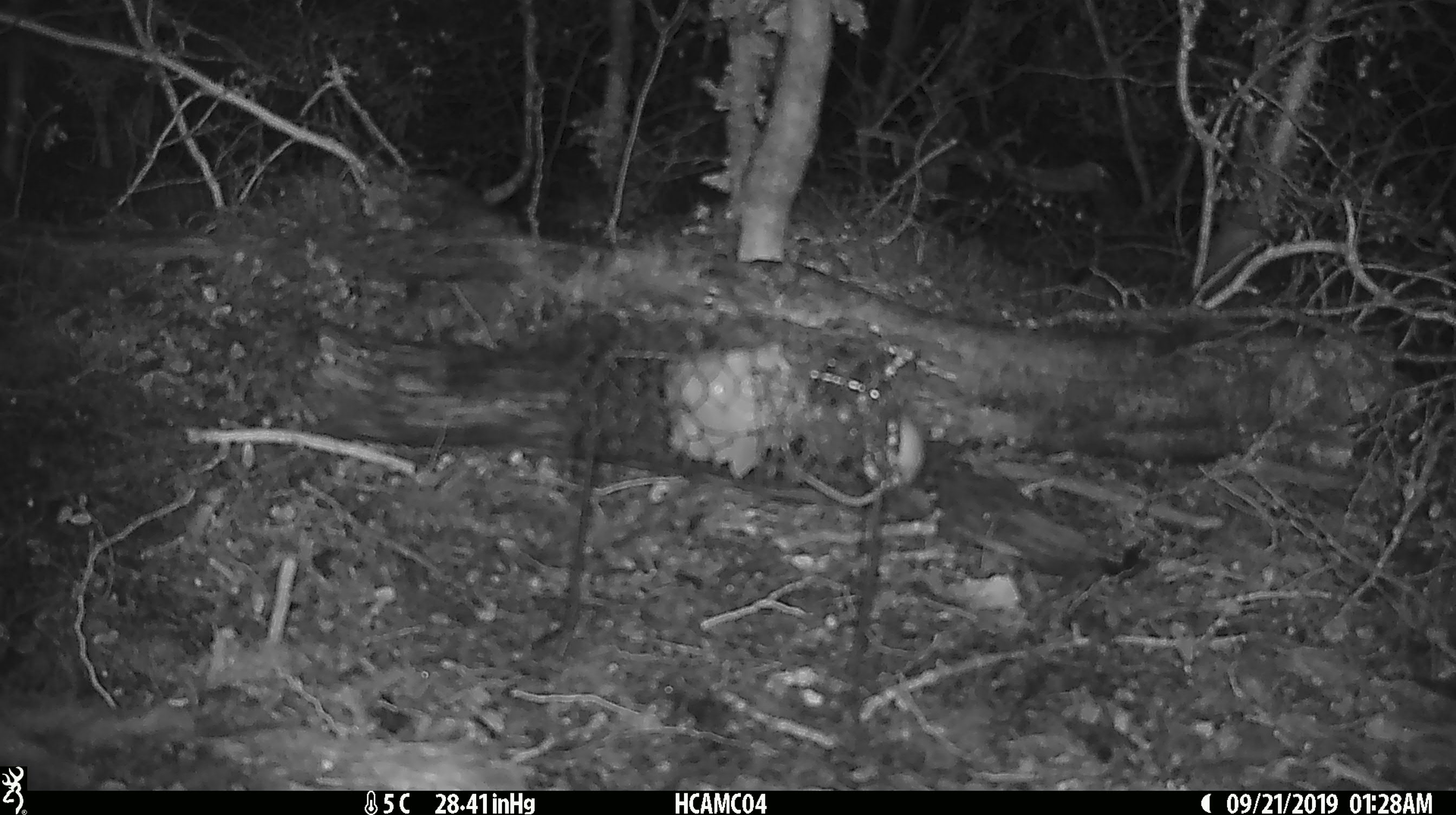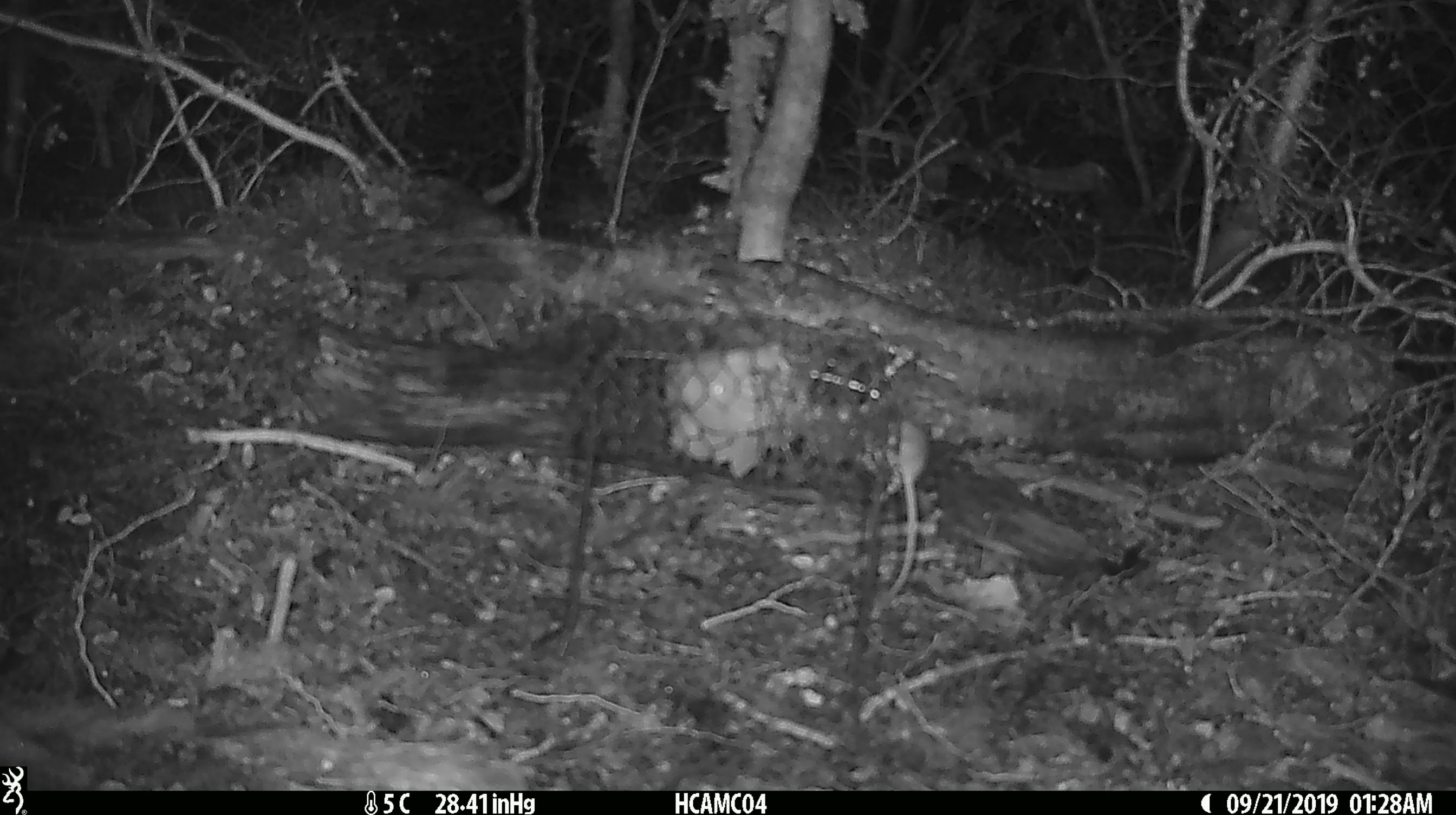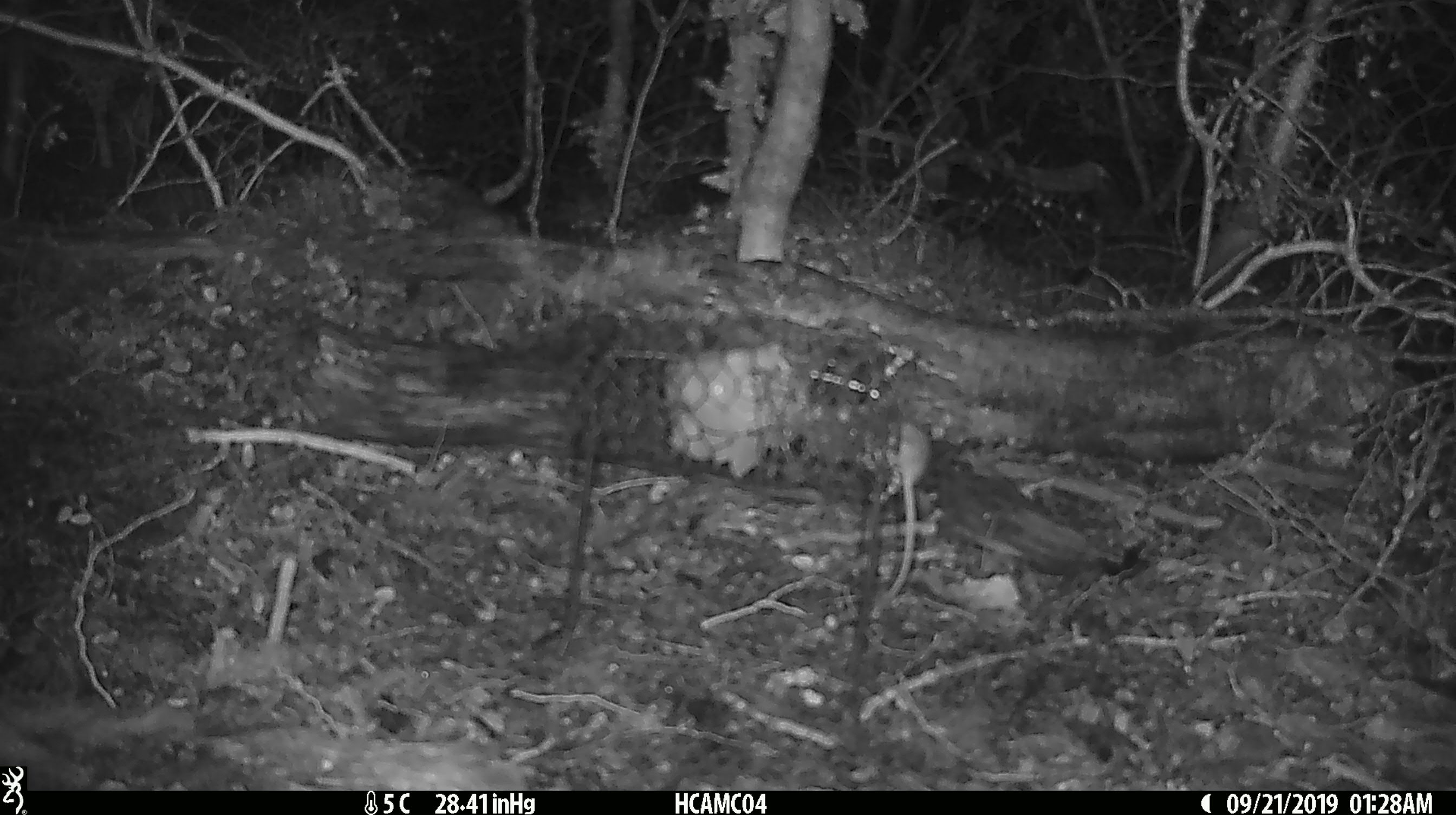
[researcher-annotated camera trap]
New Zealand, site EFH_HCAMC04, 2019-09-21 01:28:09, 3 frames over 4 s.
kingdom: Animalia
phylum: Chordata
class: Mammalia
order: Rodentia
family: Muridae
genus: Mus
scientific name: Mus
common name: mouse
Mouse (Mus).